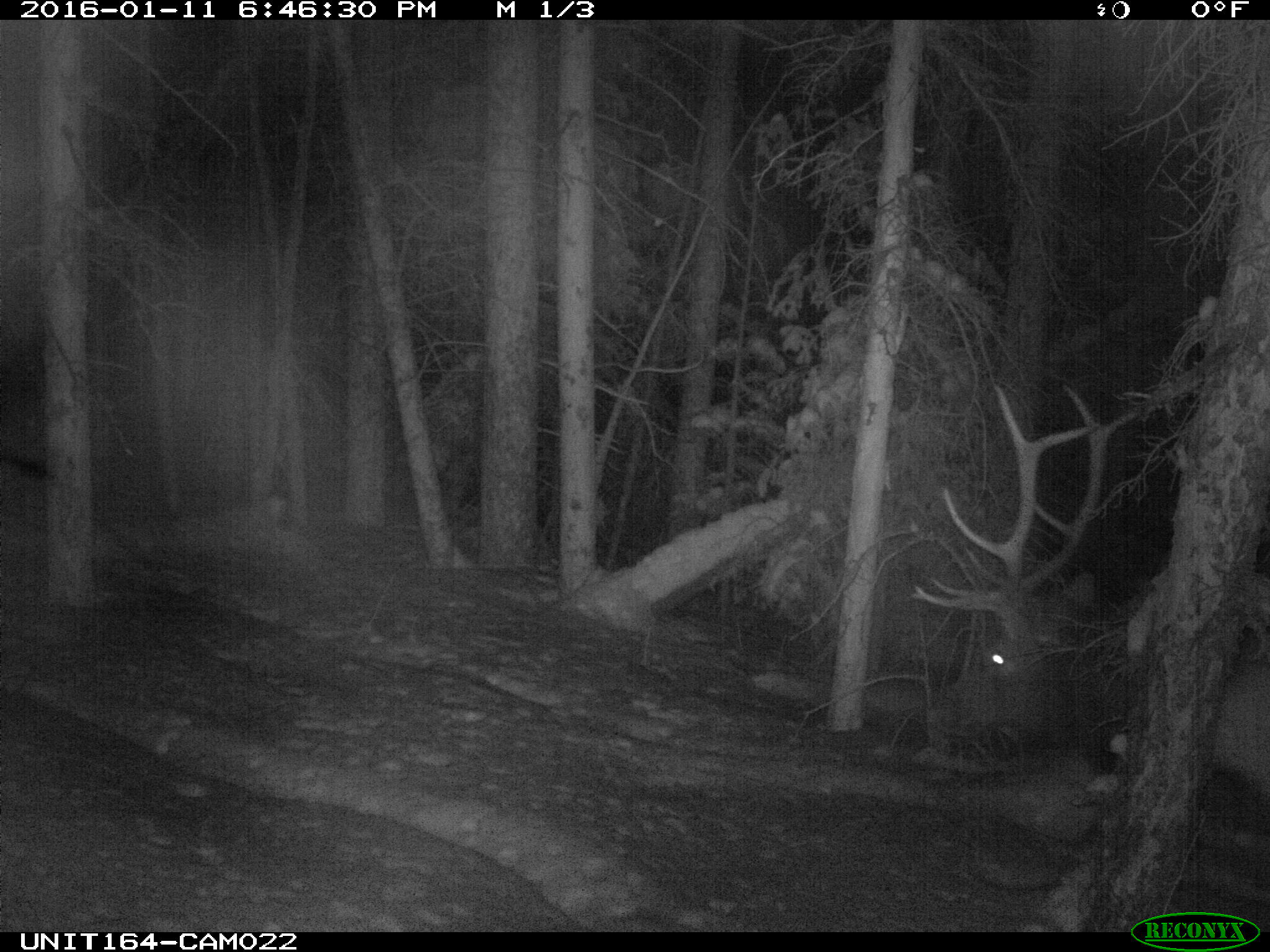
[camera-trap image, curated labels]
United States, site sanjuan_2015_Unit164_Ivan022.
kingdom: Animalia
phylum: Chordata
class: Mammalia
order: Artiodactyla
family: Cervidae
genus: Cervus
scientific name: Cervus elaphus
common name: red deer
Cervus elaphus (red deer).